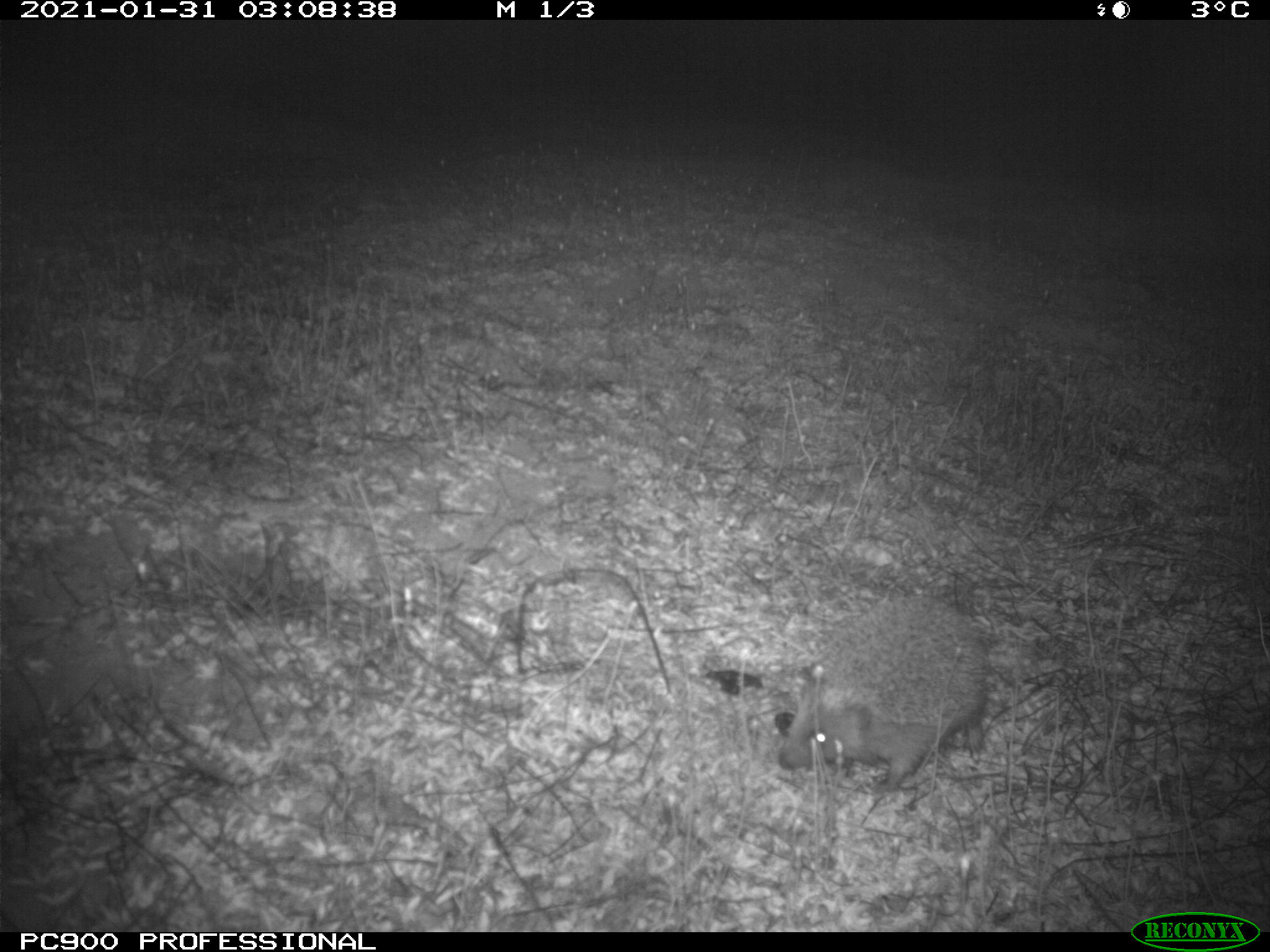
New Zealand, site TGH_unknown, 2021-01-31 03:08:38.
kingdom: Animalia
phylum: Chordata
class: Mammalia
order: Eulipotyphla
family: Erinaceidae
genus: Erinaceus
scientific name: Erinaceus europaeus europaeus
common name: european hedgehog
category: hedgehog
Hedgehog (european hedgehog) (Erinaceus europaeus europaeus).